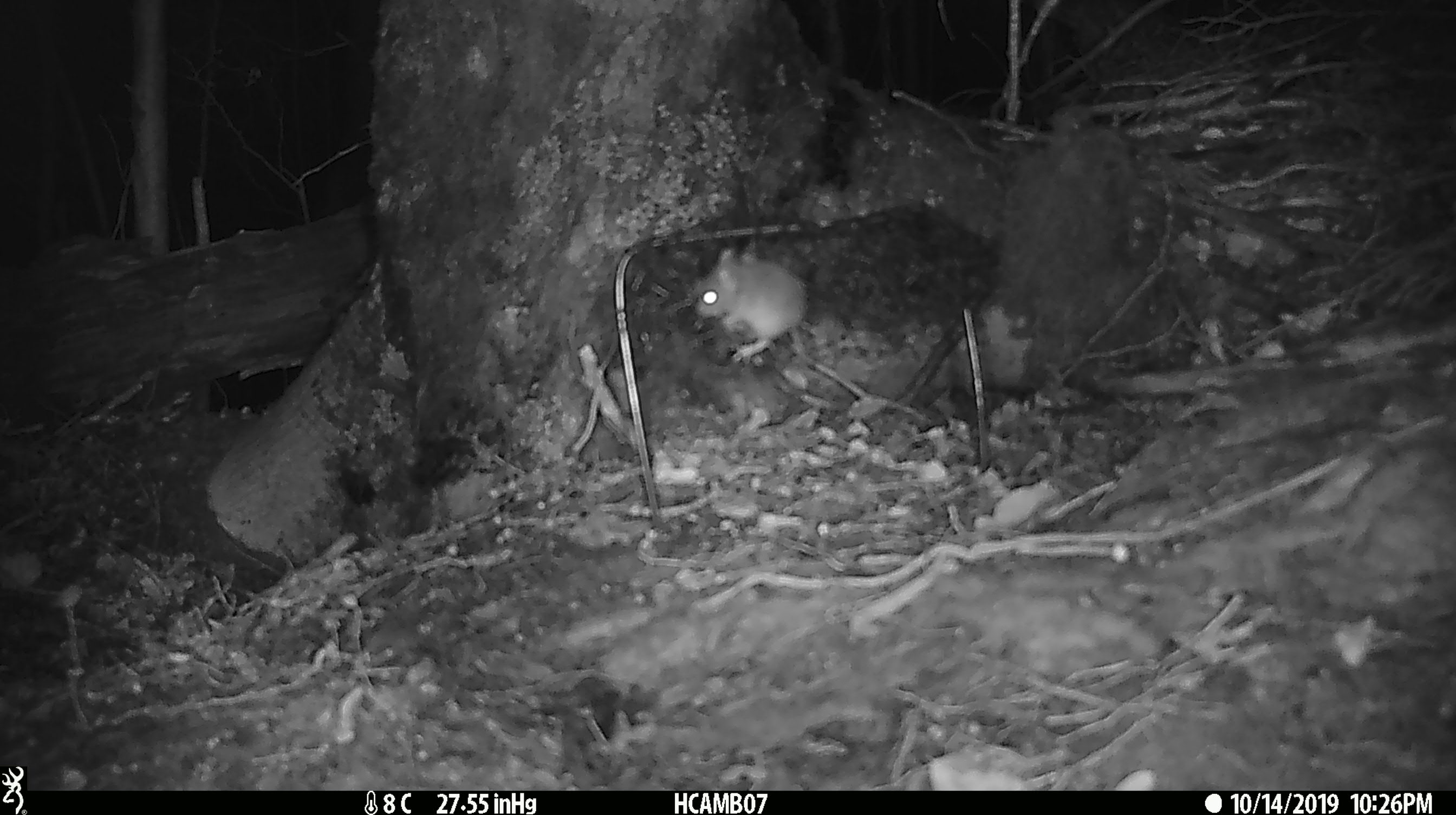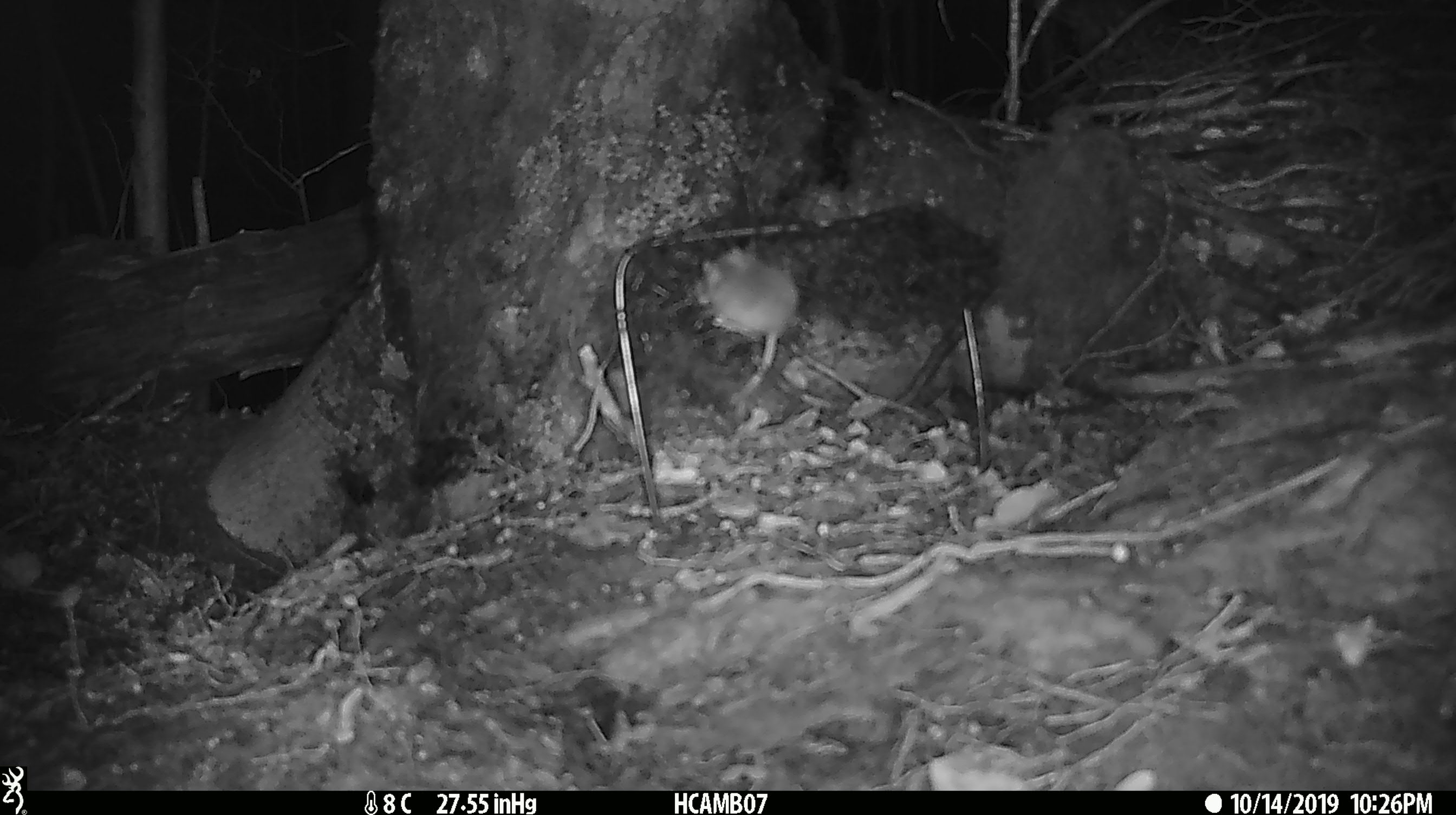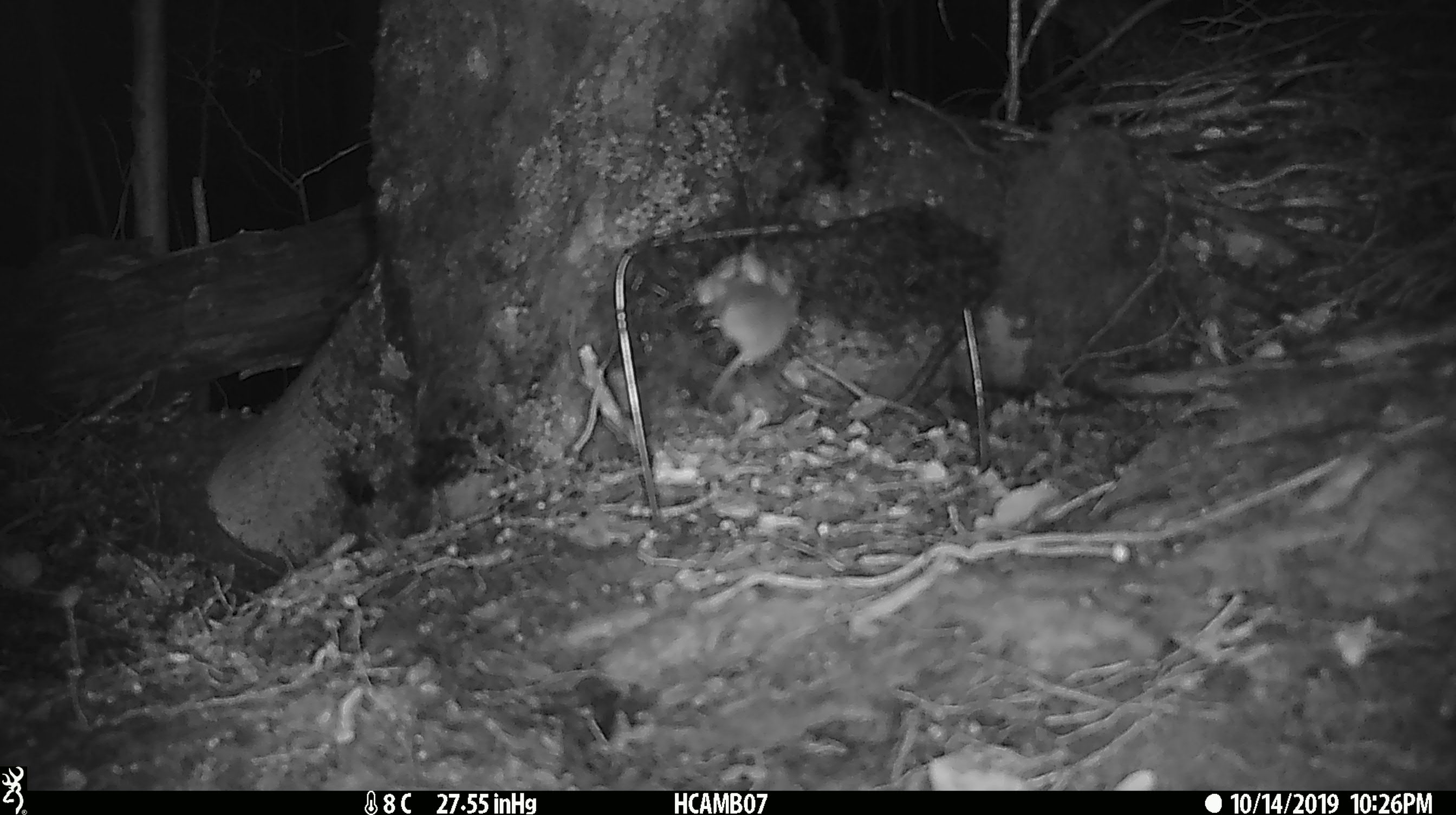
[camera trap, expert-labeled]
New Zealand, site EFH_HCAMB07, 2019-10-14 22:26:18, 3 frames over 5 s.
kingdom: Animalia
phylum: Chordata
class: Mammalia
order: Rodentia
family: Muridae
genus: Mus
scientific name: Mus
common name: mouse